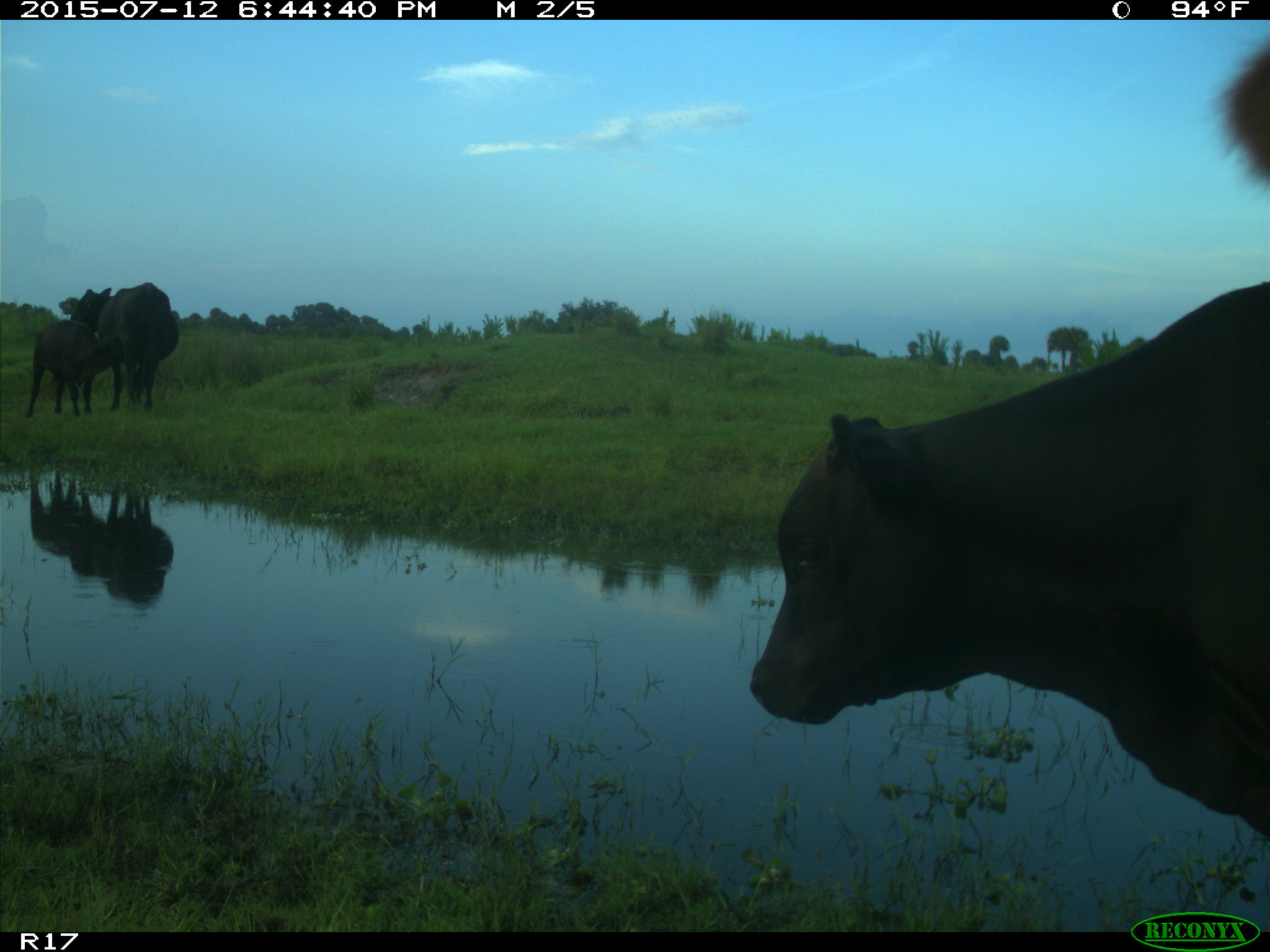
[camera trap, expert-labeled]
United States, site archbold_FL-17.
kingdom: Animalia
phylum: Chordata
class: Mammalia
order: Artiodactyla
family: Bovidae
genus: Bos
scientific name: Bos taurus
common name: domestic cow